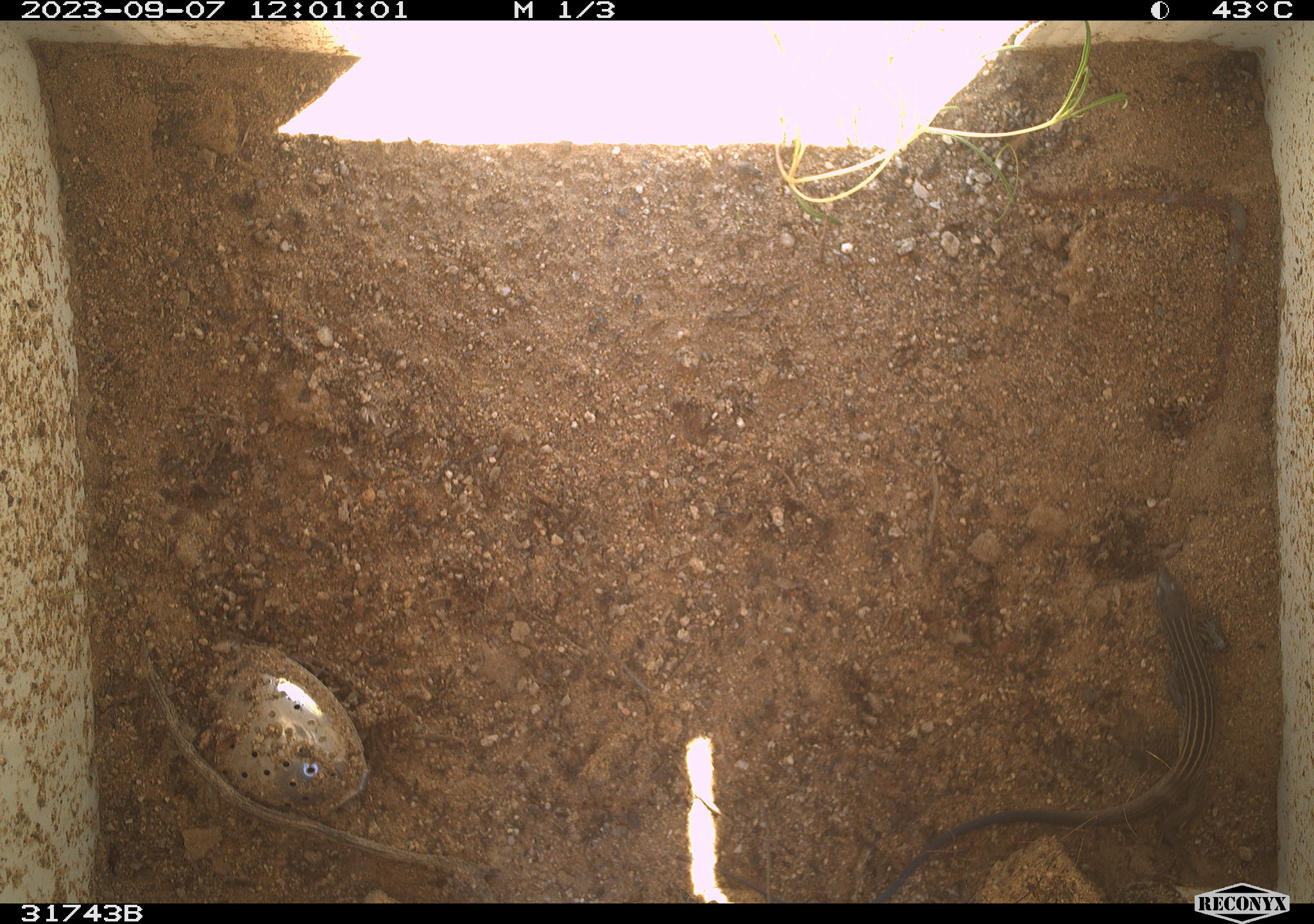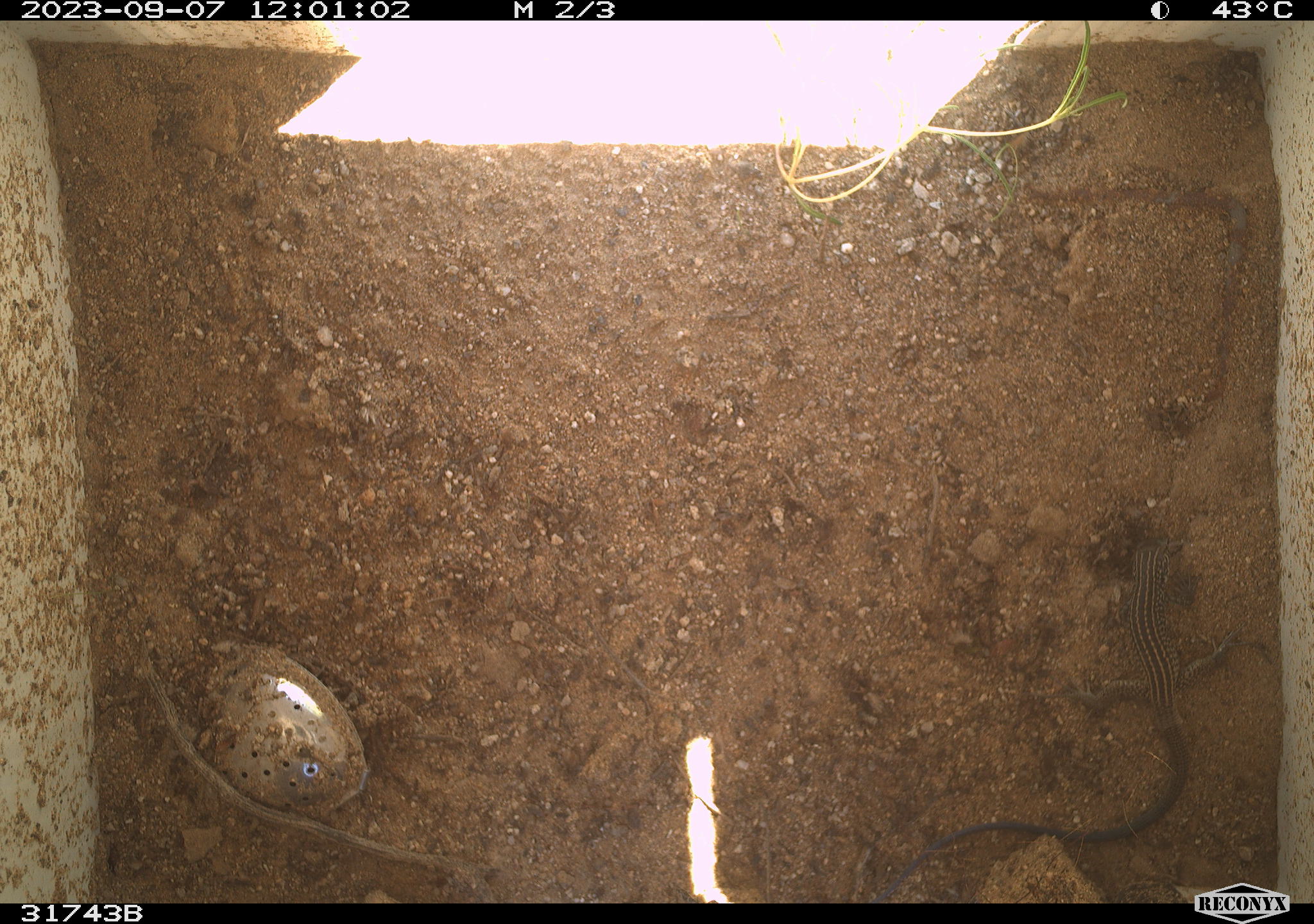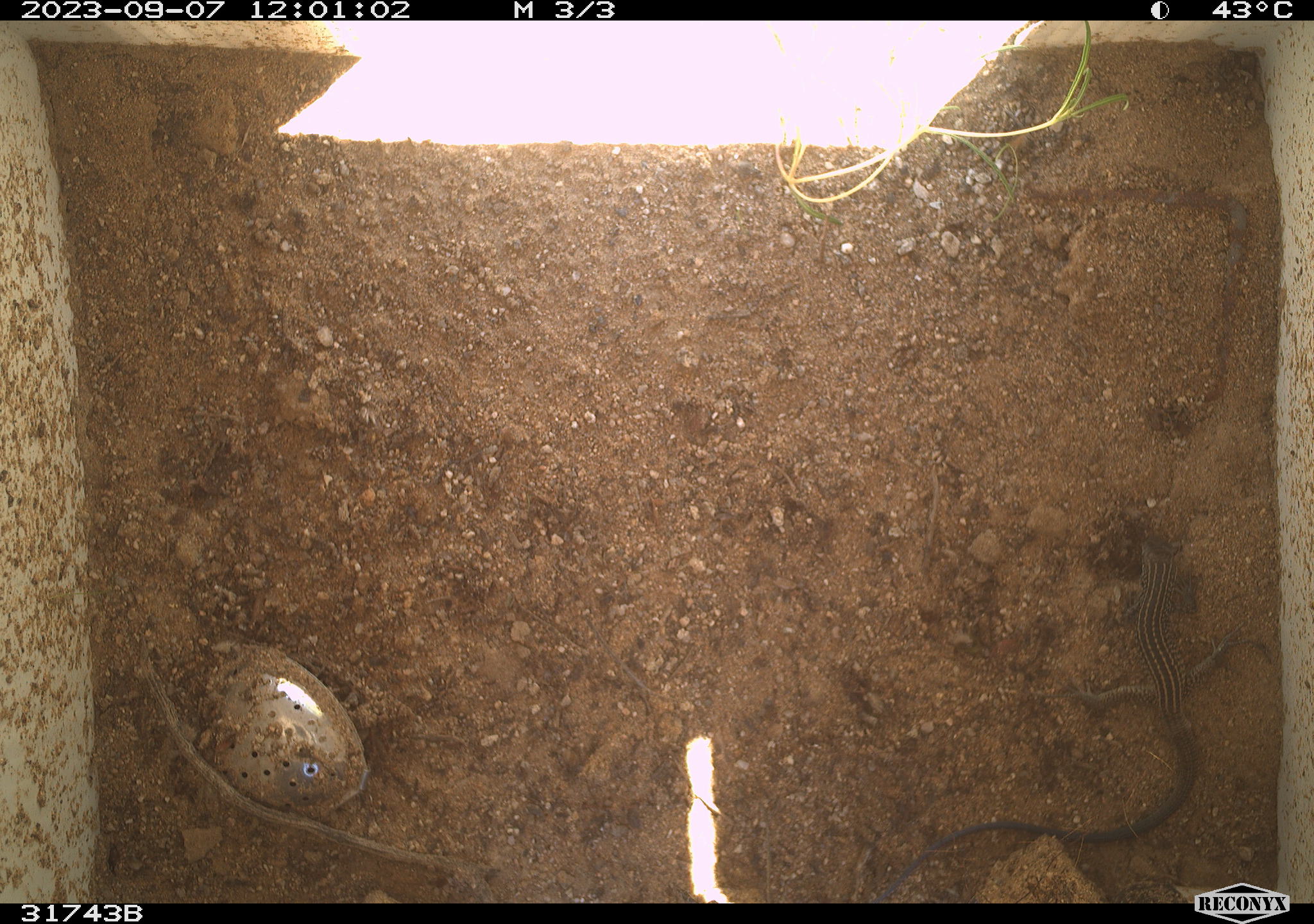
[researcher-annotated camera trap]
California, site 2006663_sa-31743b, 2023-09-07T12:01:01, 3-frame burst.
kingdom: Animalia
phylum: Chordata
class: Reptilia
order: Squamata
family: Teiidae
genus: Aspidoscelis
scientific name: Aspidoscelis tigris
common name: western whiptail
Western whiptail (Aspidoscelis tigris).